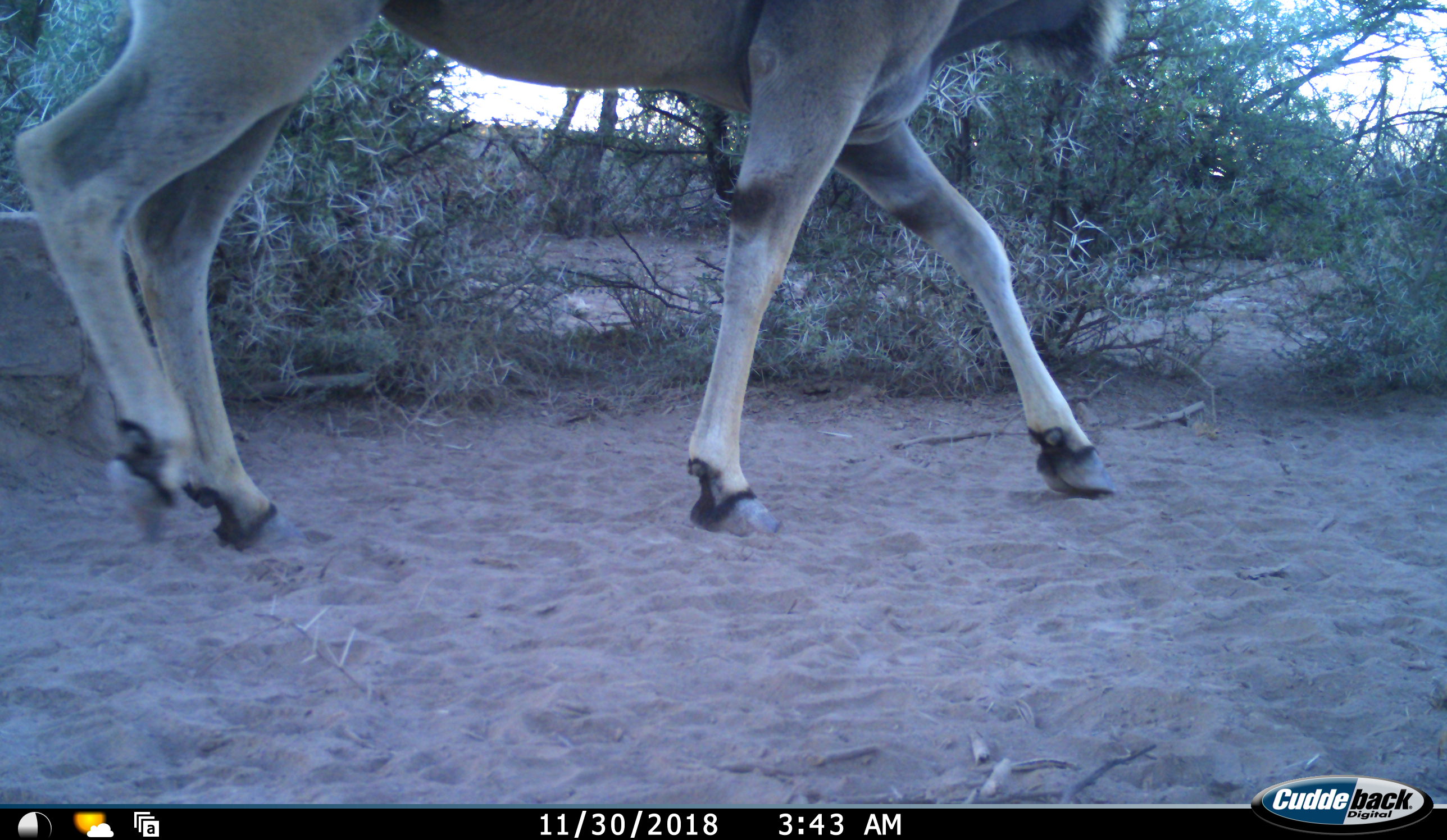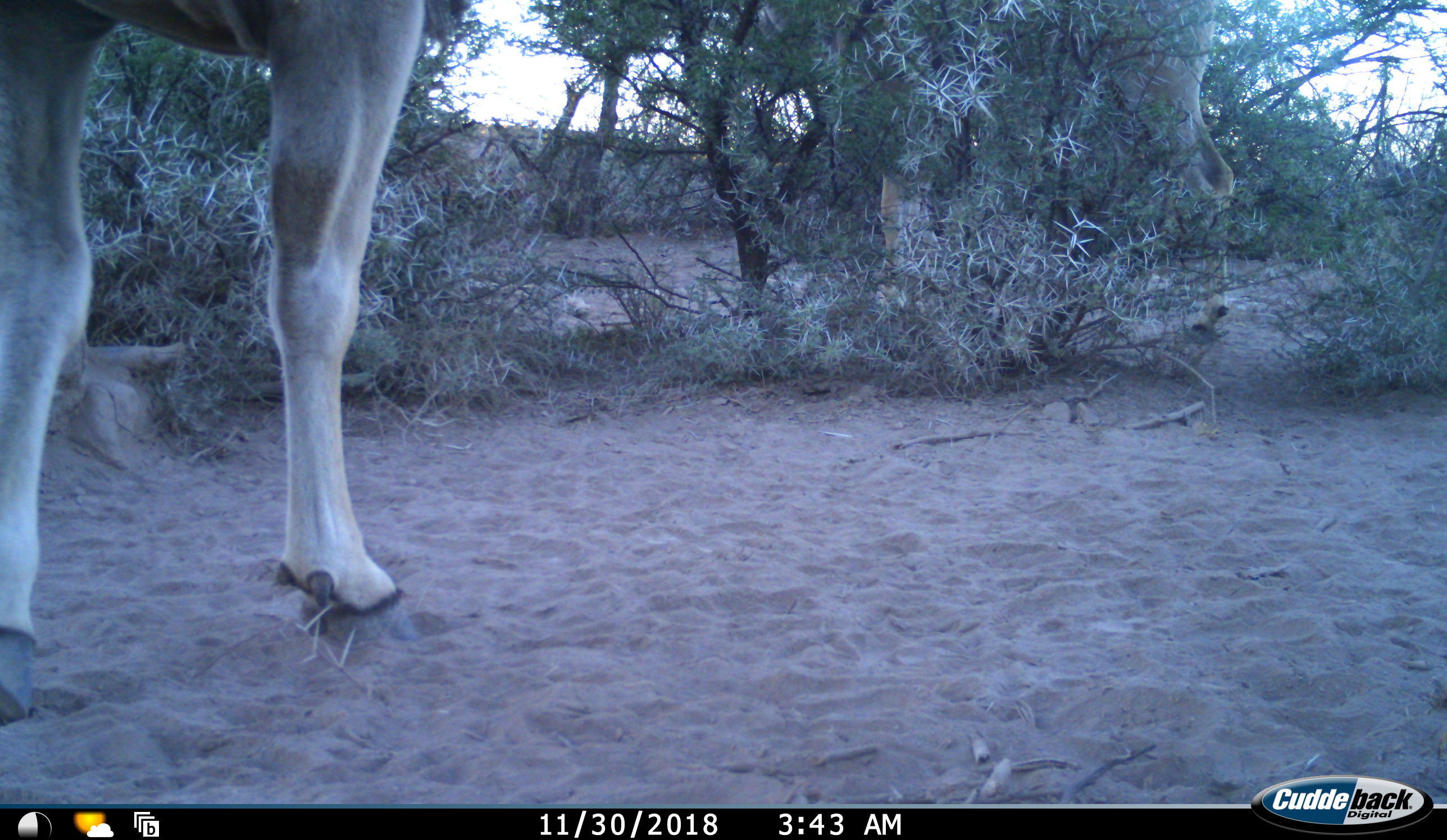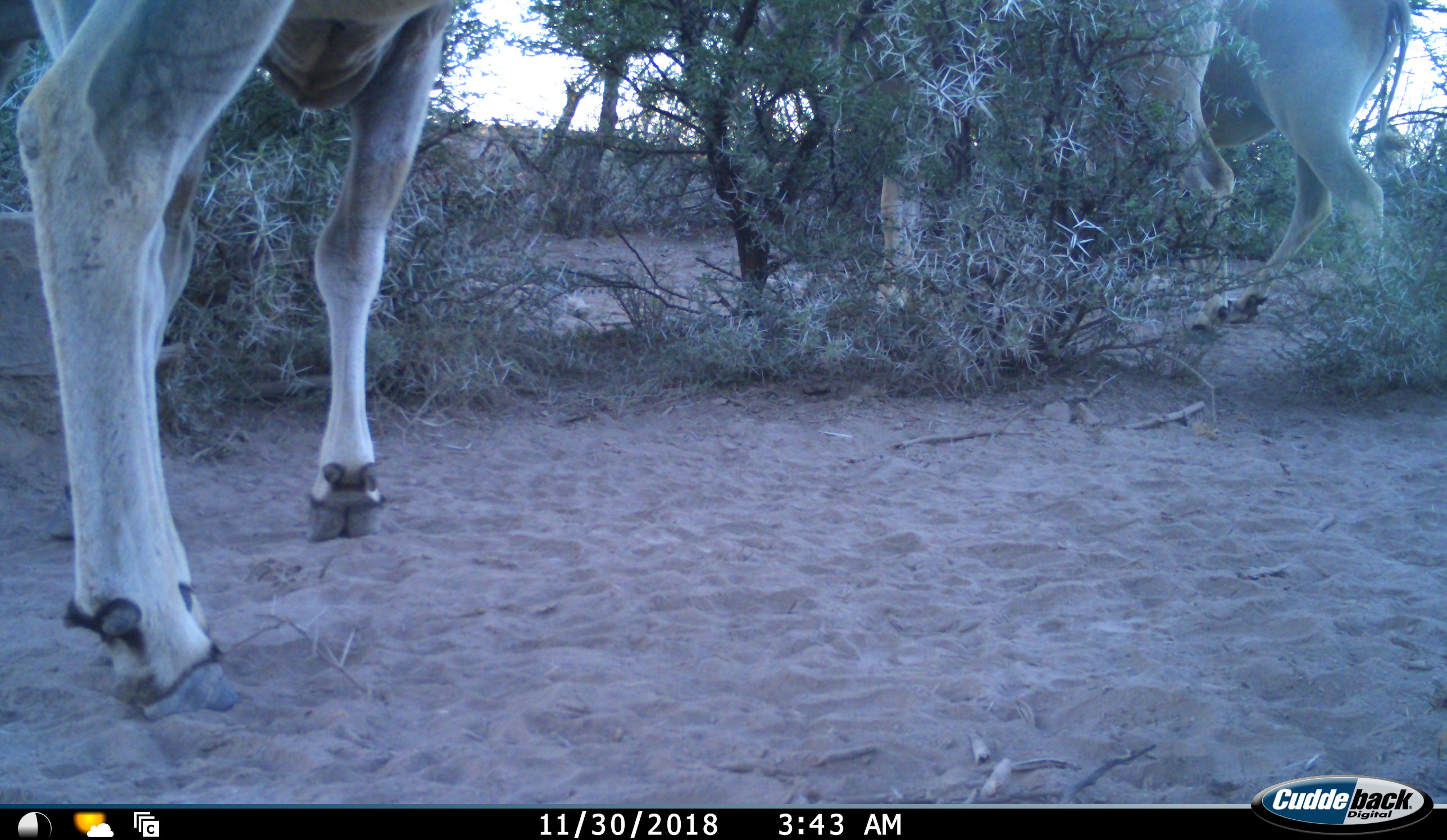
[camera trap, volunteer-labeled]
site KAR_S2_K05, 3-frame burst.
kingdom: Animalia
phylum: Chordata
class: Mammalia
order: Artiodactyla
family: Bovidae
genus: Tragelaphus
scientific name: Tragelaphus oryx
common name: eland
Eland (Tragelaphus oryx), count 3. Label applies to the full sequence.